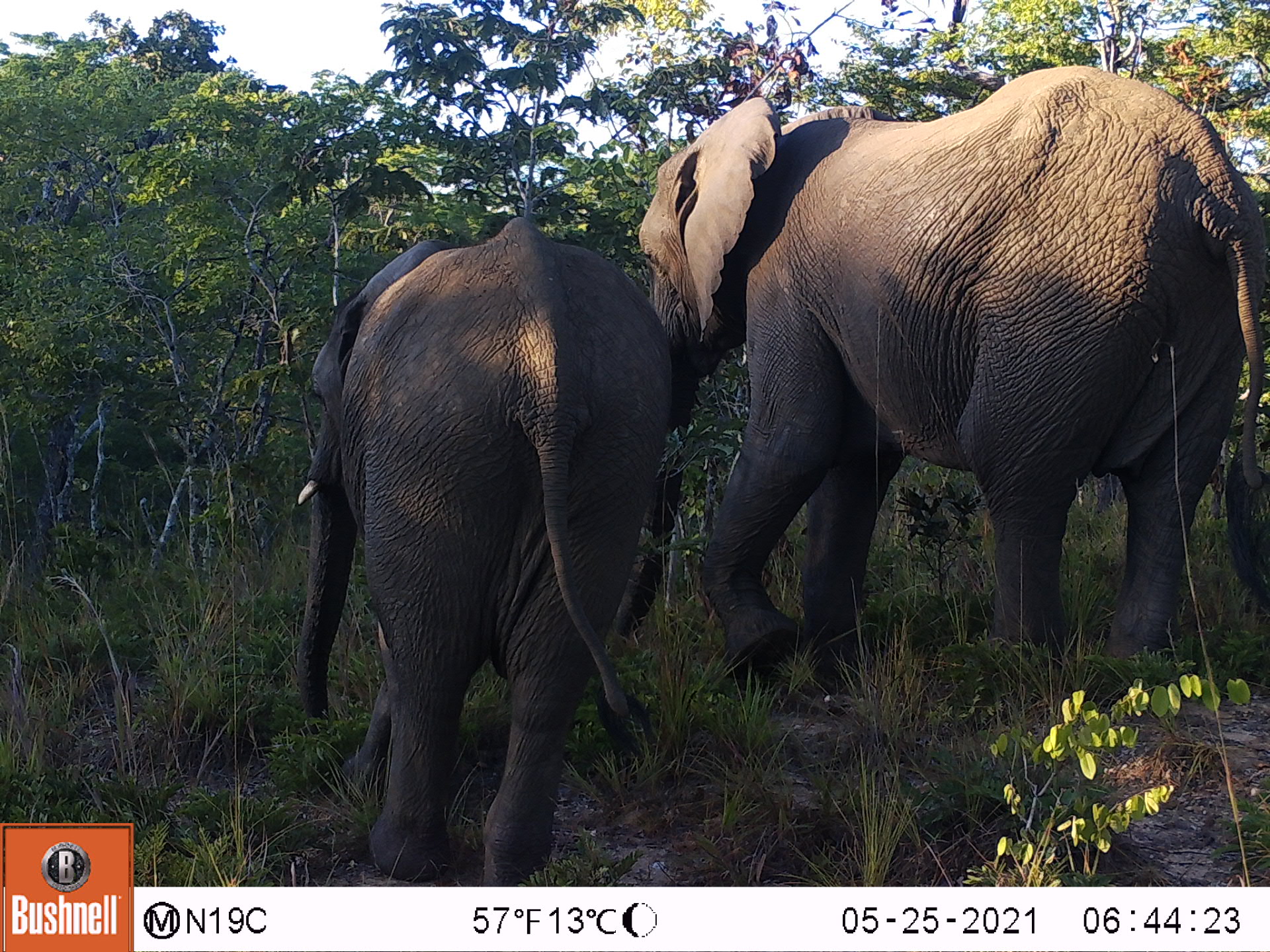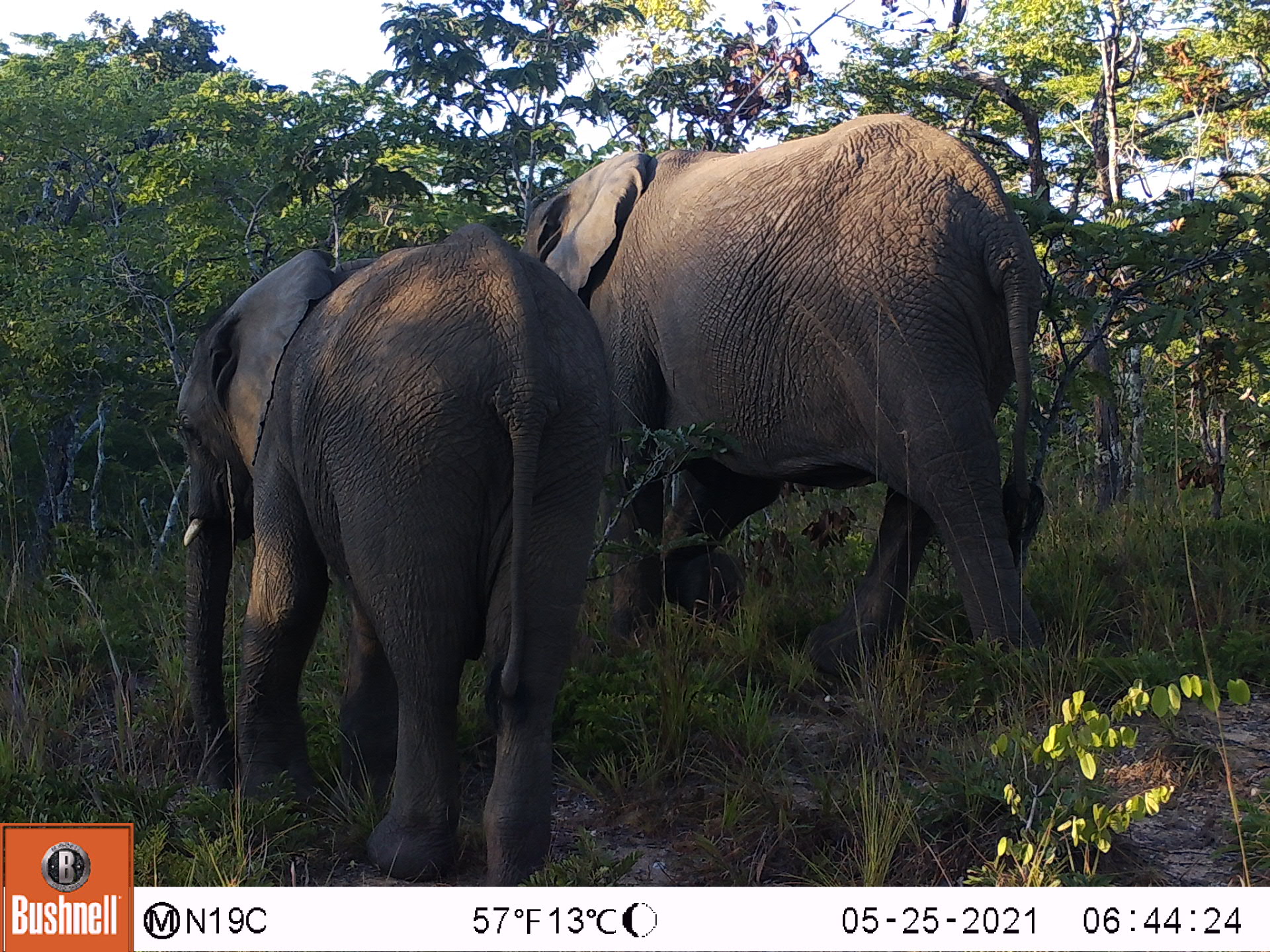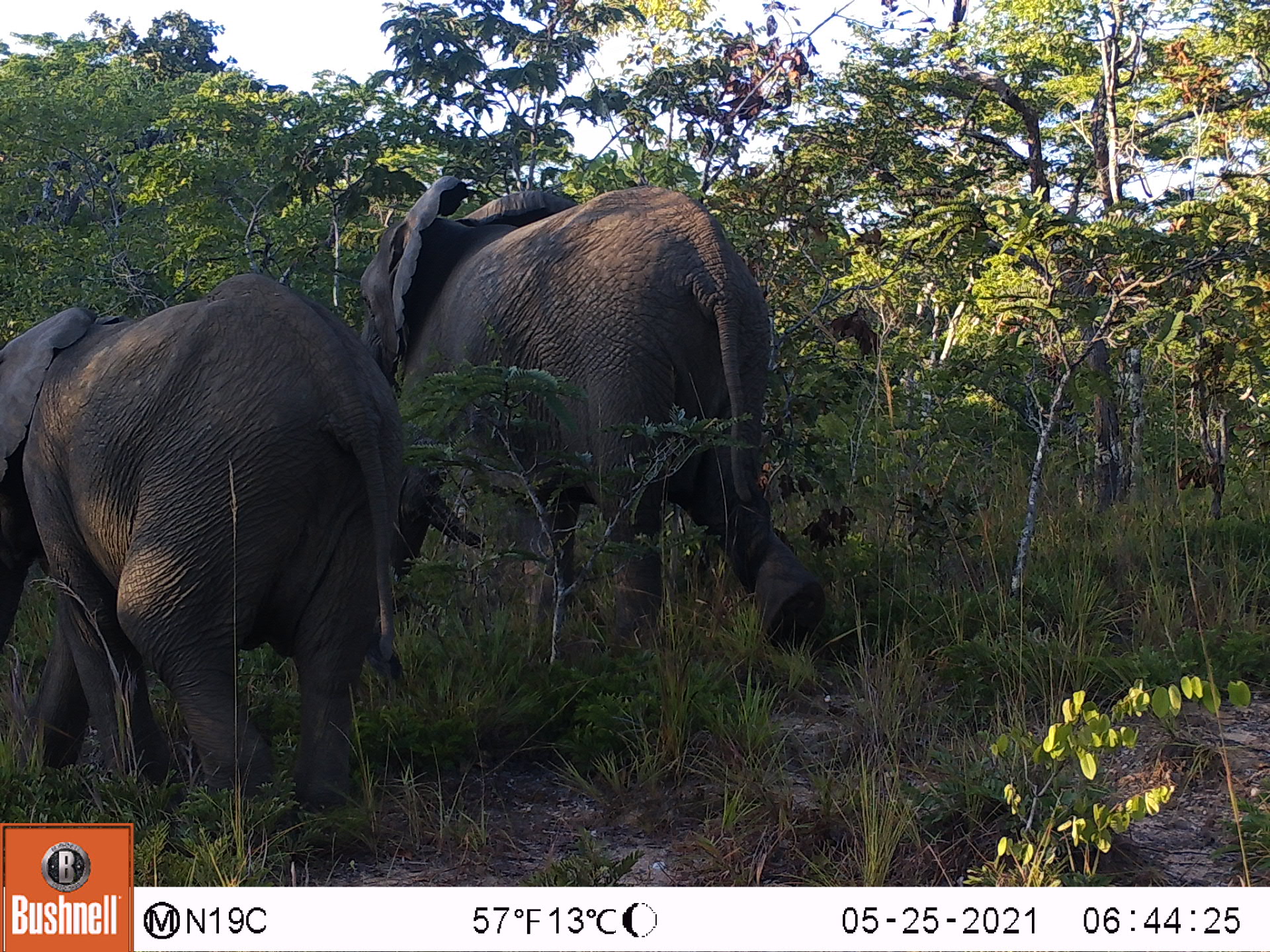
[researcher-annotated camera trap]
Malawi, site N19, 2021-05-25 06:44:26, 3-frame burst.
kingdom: Animalia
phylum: Chordata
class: Mammalia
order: Proboscidea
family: Elephantidae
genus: Loxodonta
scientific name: Loxodonta africana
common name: african savanna elephant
African savanna elephant (Loxodonta africana), count 2.